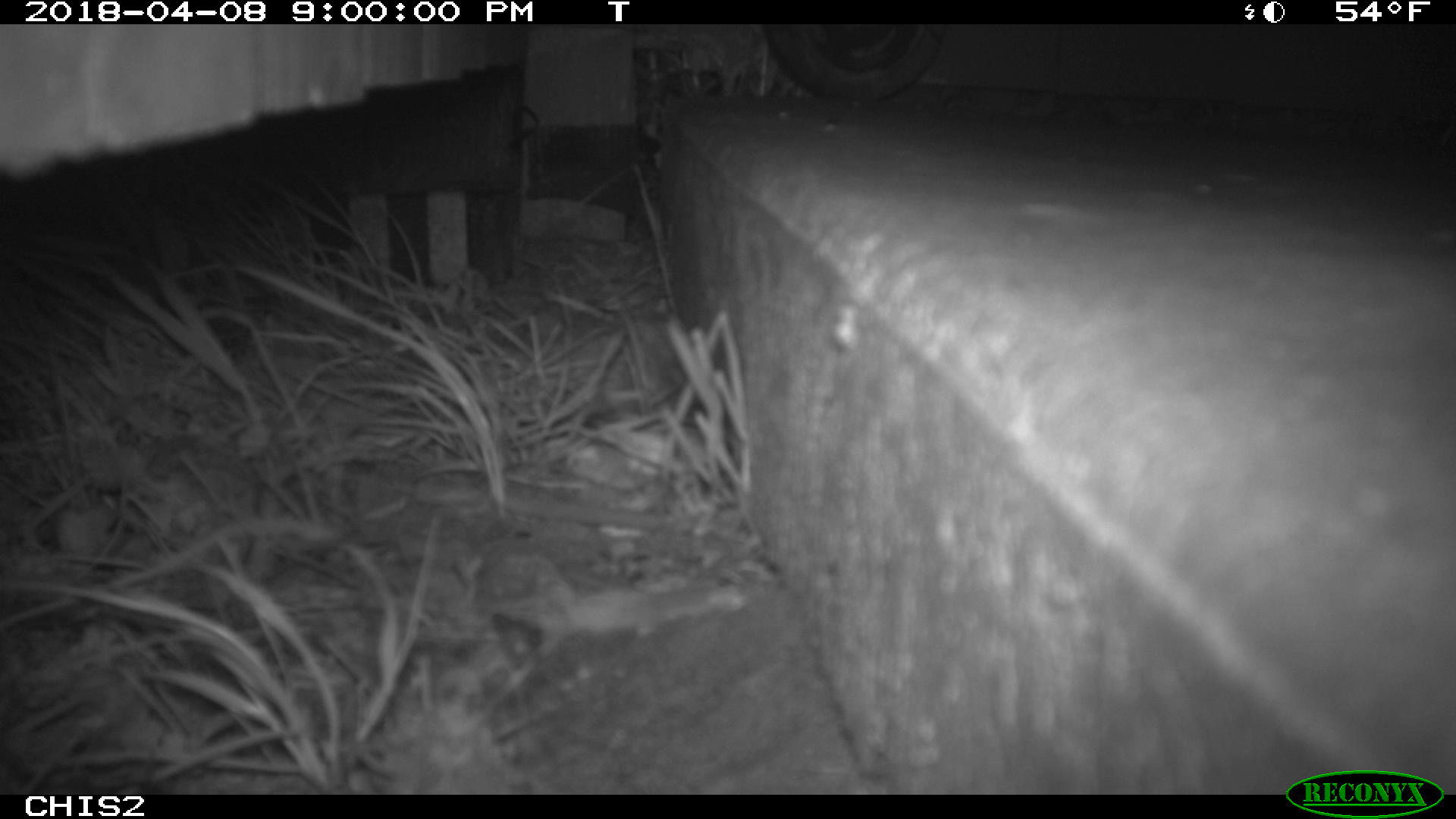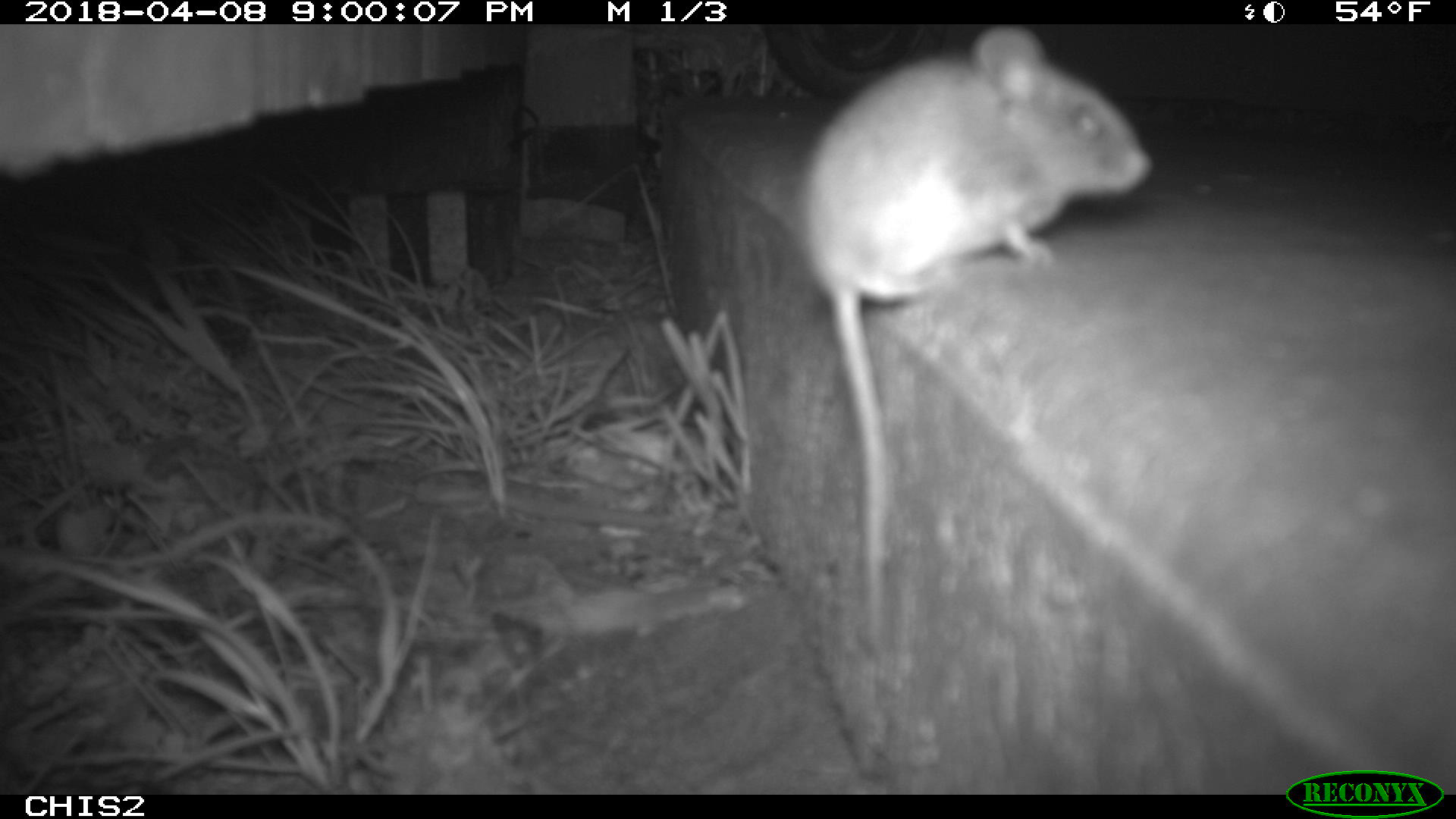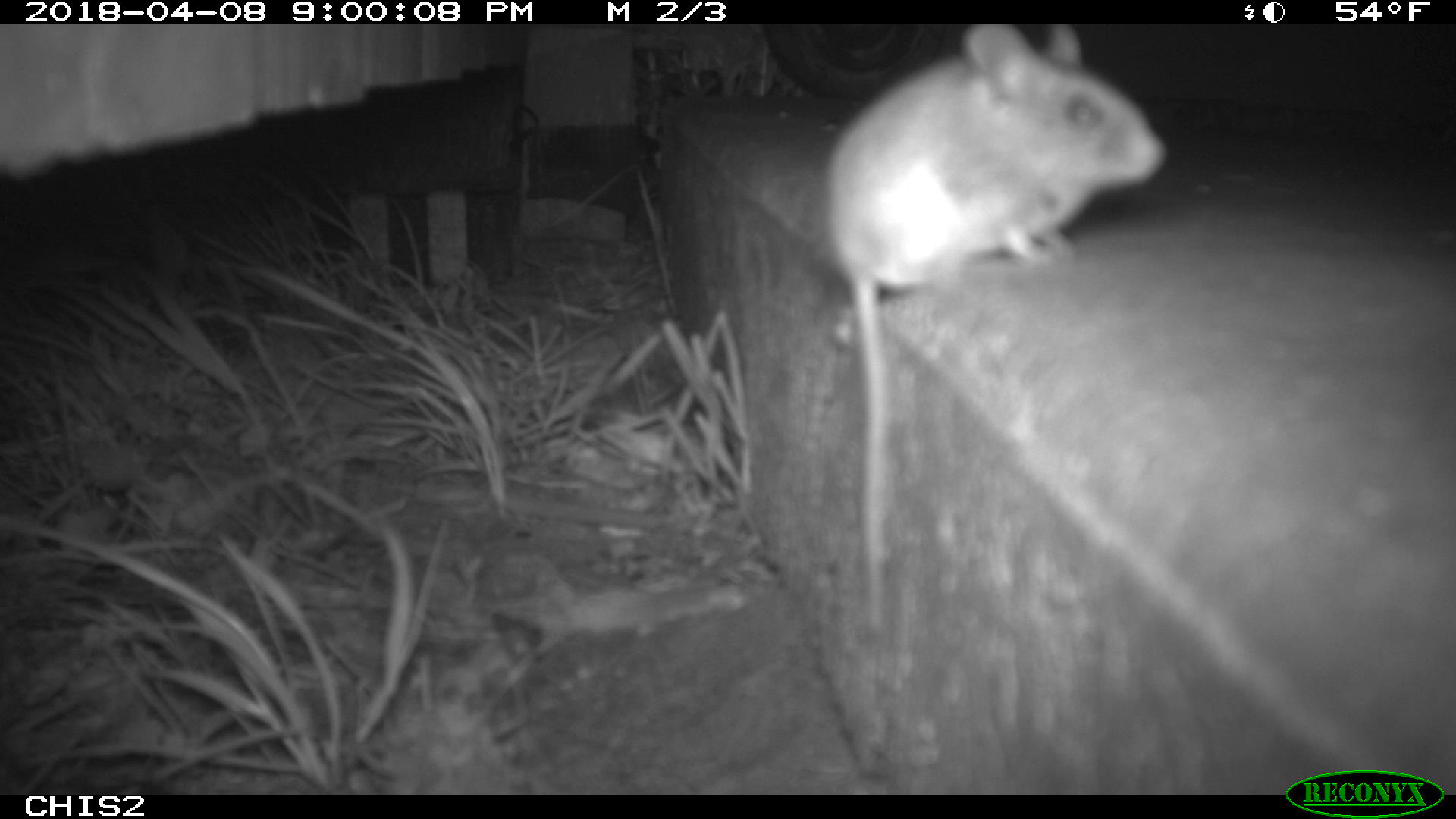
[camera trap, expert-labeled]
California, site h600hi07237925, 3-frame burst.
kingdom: Animalia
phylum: Chordata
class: Mammalia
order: Rodentia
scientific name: Rodentia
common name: rodent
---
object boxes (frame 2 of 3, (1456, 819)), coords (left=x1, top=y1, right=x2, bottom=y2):
rodent: (left=795, top=24, right=1156, bottom=659)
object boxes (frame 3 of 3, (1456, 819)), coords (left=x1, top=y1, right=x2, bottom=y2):
rodent: (left=817, top=21, right=1165, bottom=635)